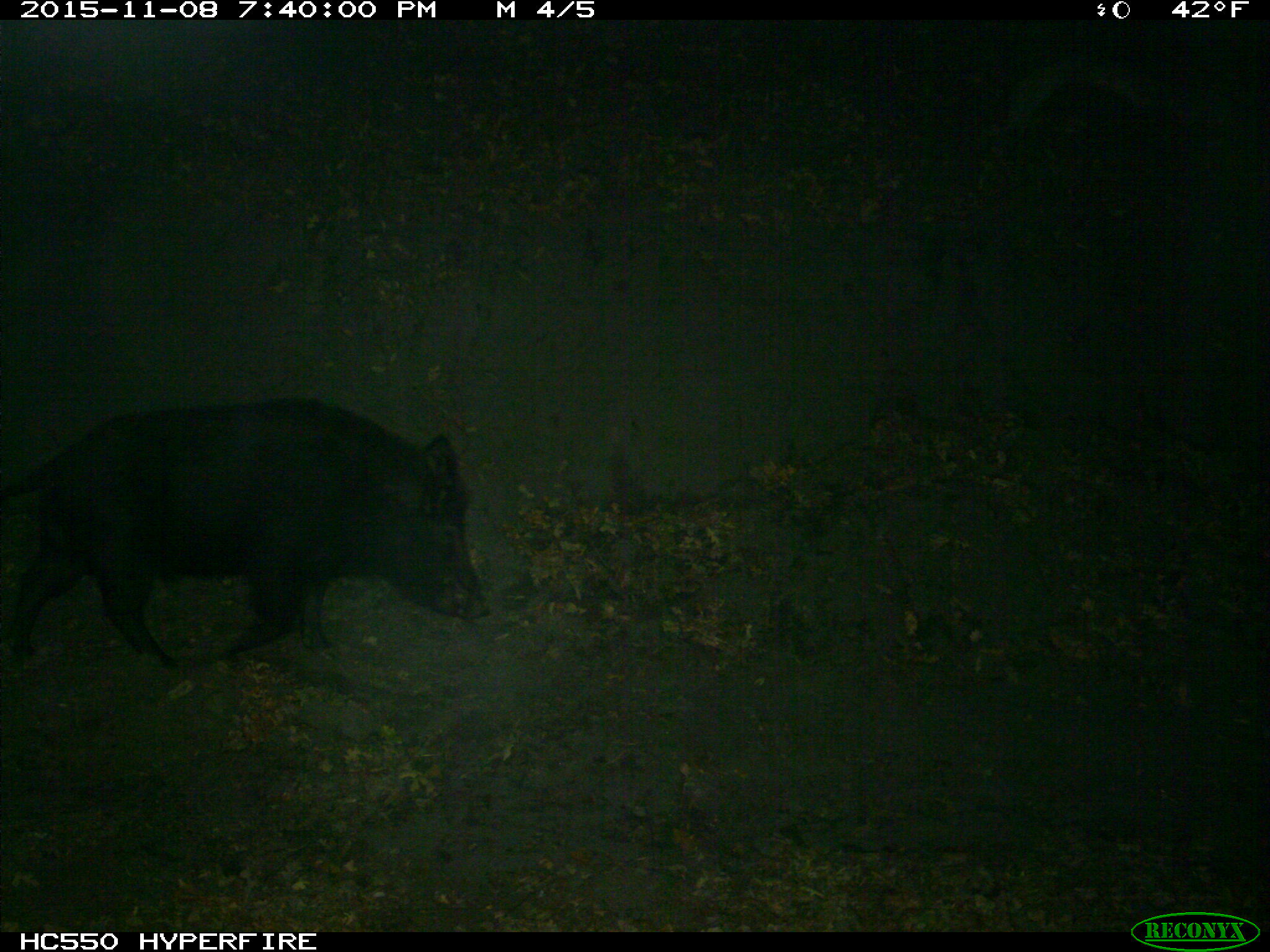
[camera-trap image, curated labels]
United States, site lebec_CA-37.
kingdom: Animalia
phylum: Chordata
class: Mammalia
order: Artiodactyla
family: Suidae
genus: Sus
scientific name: Sus scrofa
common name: wild boar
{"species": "Sus scrofa (wild boar)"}